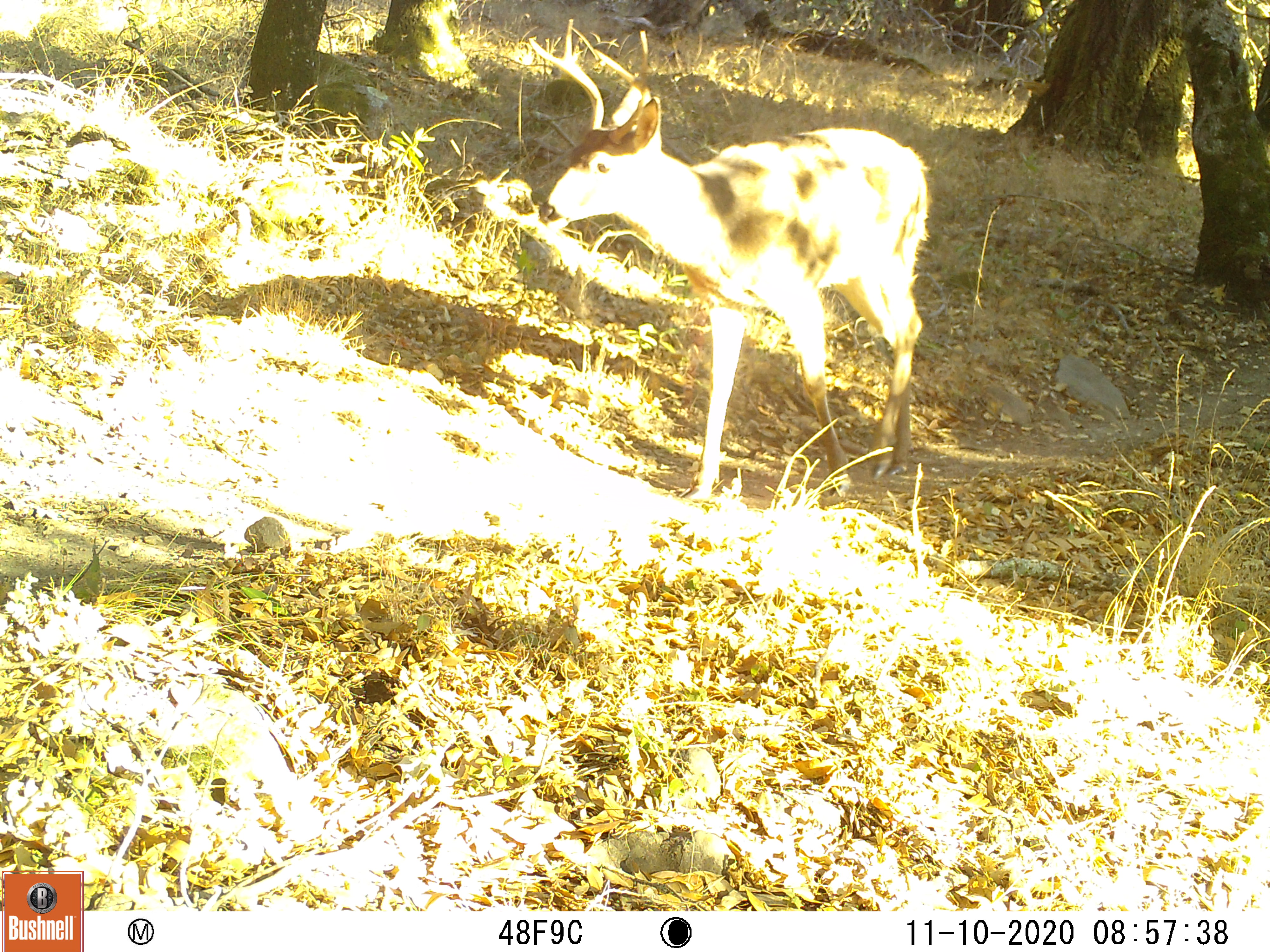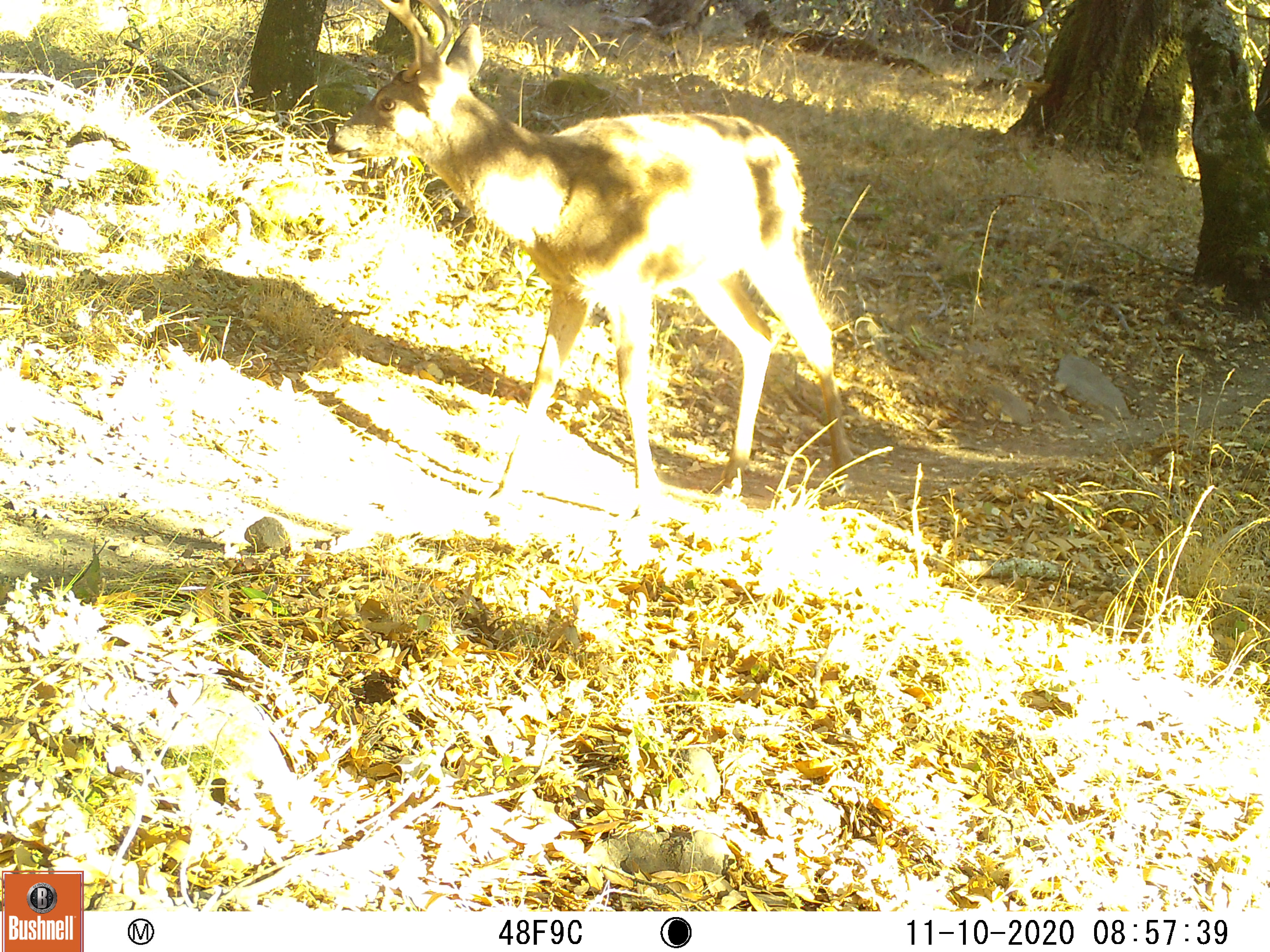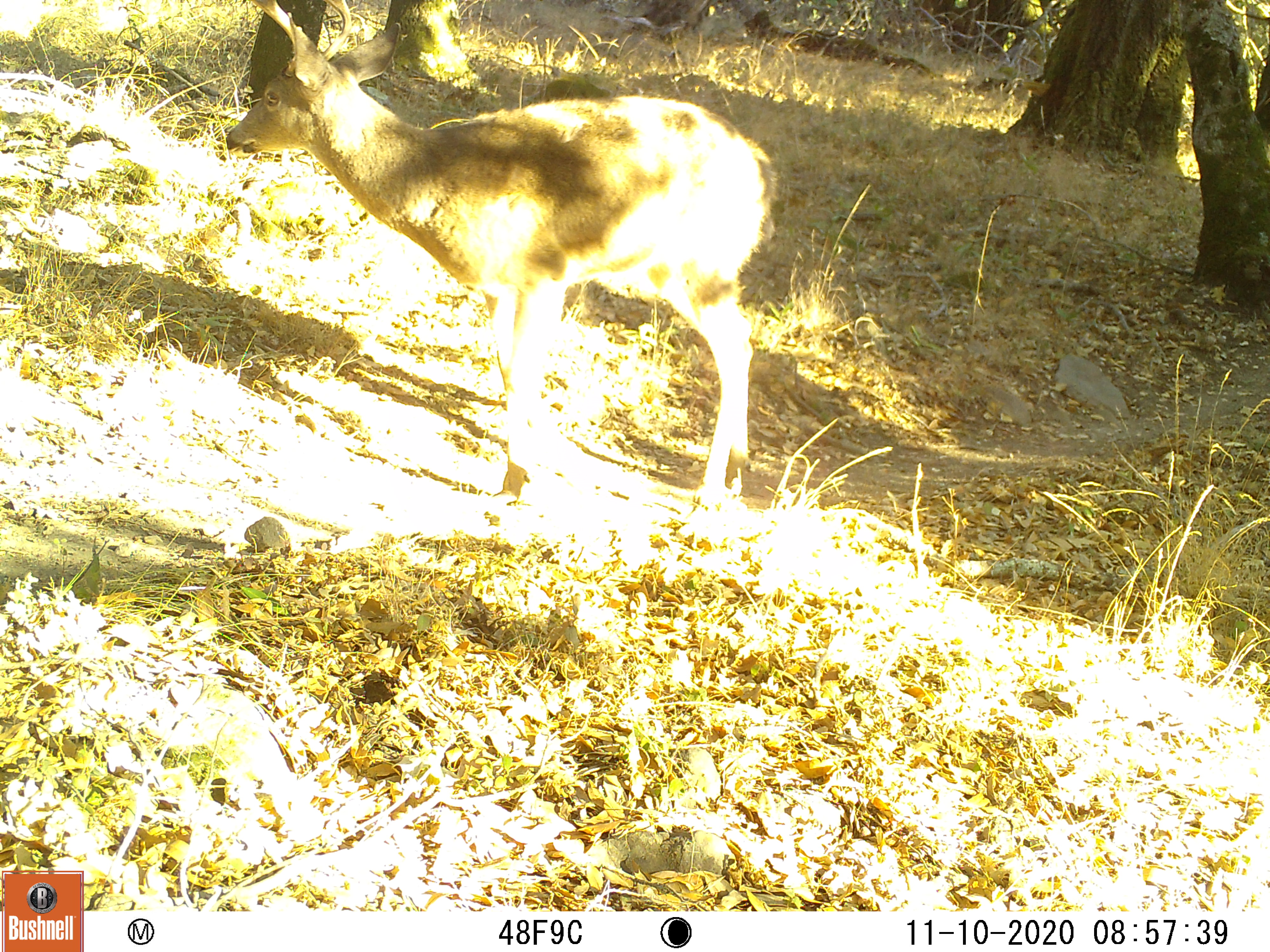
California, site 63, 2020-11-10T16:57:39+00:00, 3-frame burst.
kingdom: Animalia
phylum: Chordata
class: Mammalia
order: Artiodactyla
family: Cervidae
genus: Odocoileus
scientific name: Odocoileus hemionus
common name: mule deer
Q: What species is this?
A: Mule deer (Odocoileus hemionus).